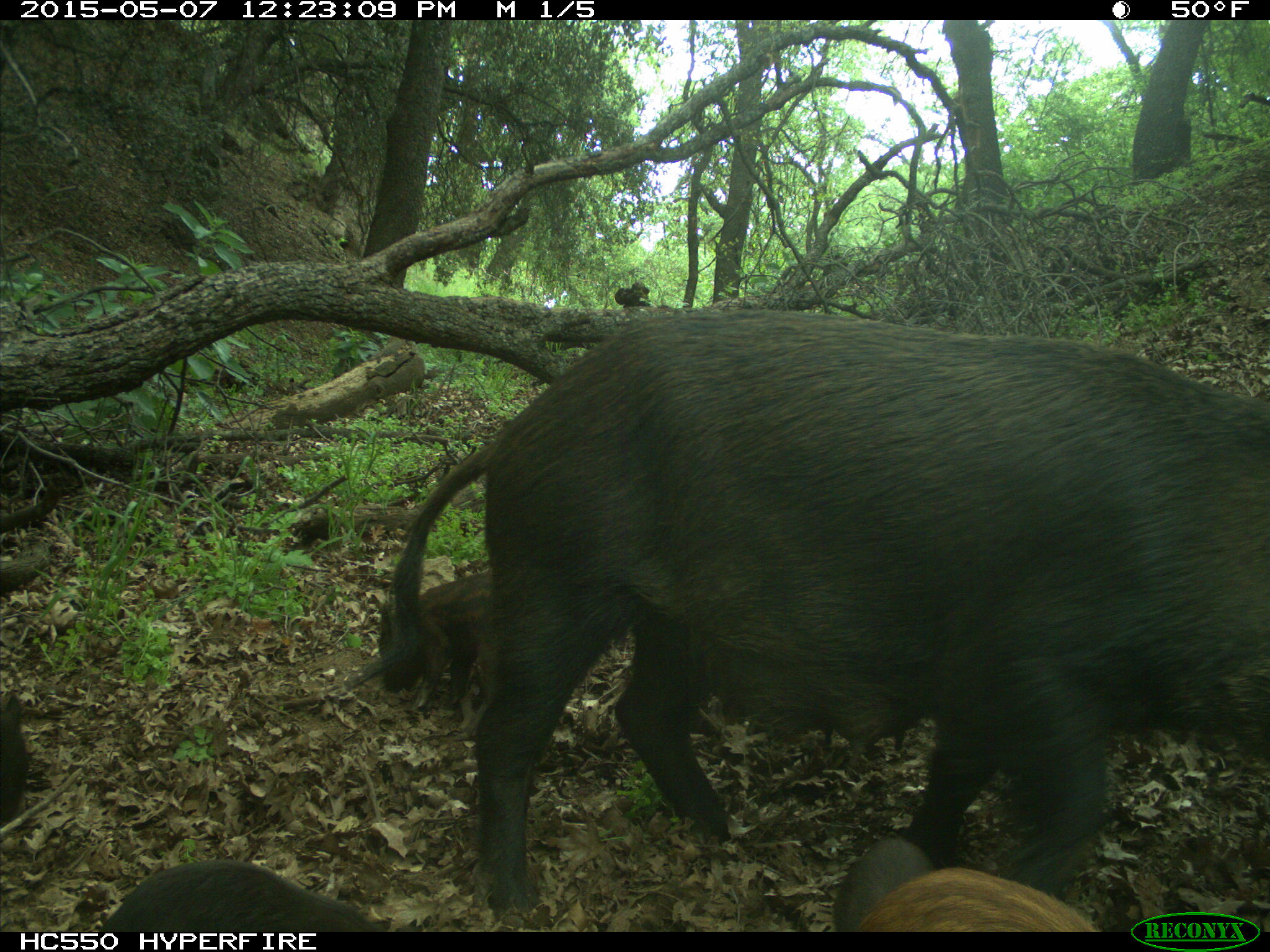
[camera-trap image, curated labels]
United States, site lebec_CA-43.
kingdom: Animalia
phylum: Chordata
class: Mammalia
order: Artiodactyla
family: Suidae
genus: Sus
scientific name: Sus scrofa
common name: wild boar